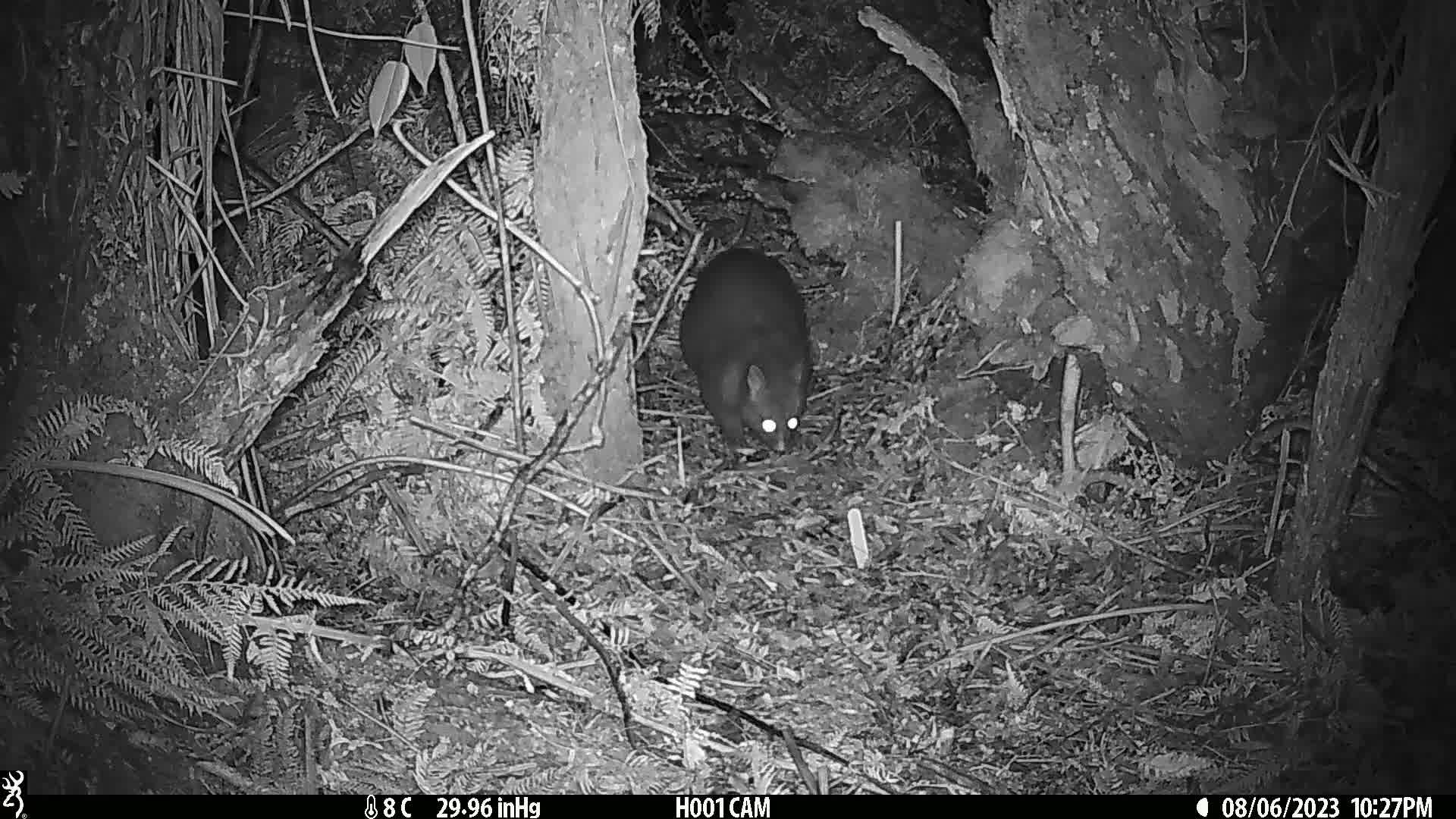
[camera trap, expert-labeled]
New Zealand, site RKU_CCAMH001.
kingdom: Animalia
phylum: Chordata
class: Mammalia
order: Diprotodontia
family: Phalangeridae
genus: Trichosurus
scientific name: Trichosurus vulpecula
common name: common brushtail possum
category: possum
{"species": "possum (common brushtail possum) (Trichosurus vulpecula)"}